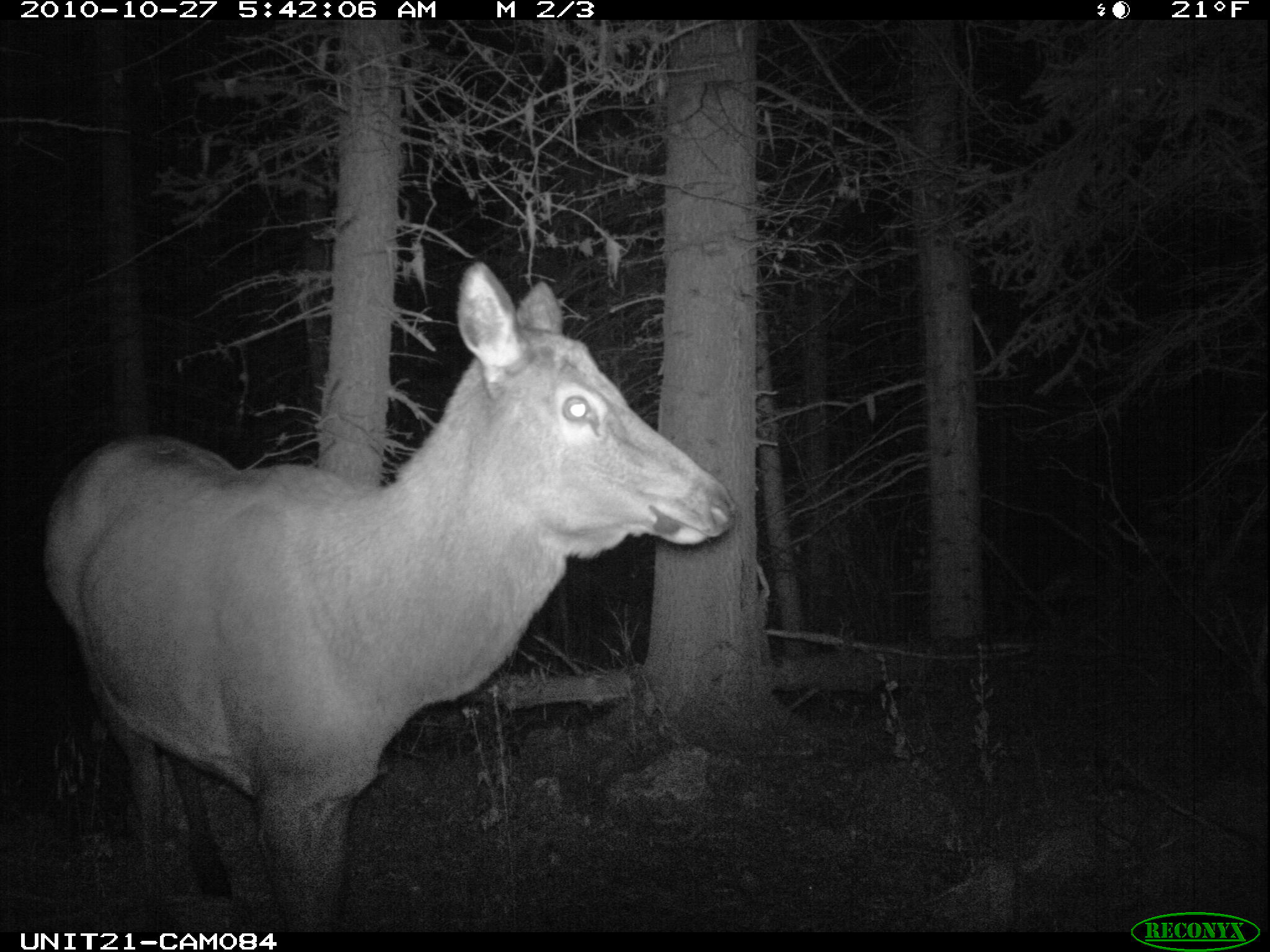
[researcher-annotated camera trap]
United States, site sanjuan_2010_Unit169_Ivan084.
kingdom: Animalia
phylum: Chordata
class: Mammalia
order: Artiodactyla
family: Cervidae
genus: Cervus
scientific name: Cervus elaphus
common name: red deer